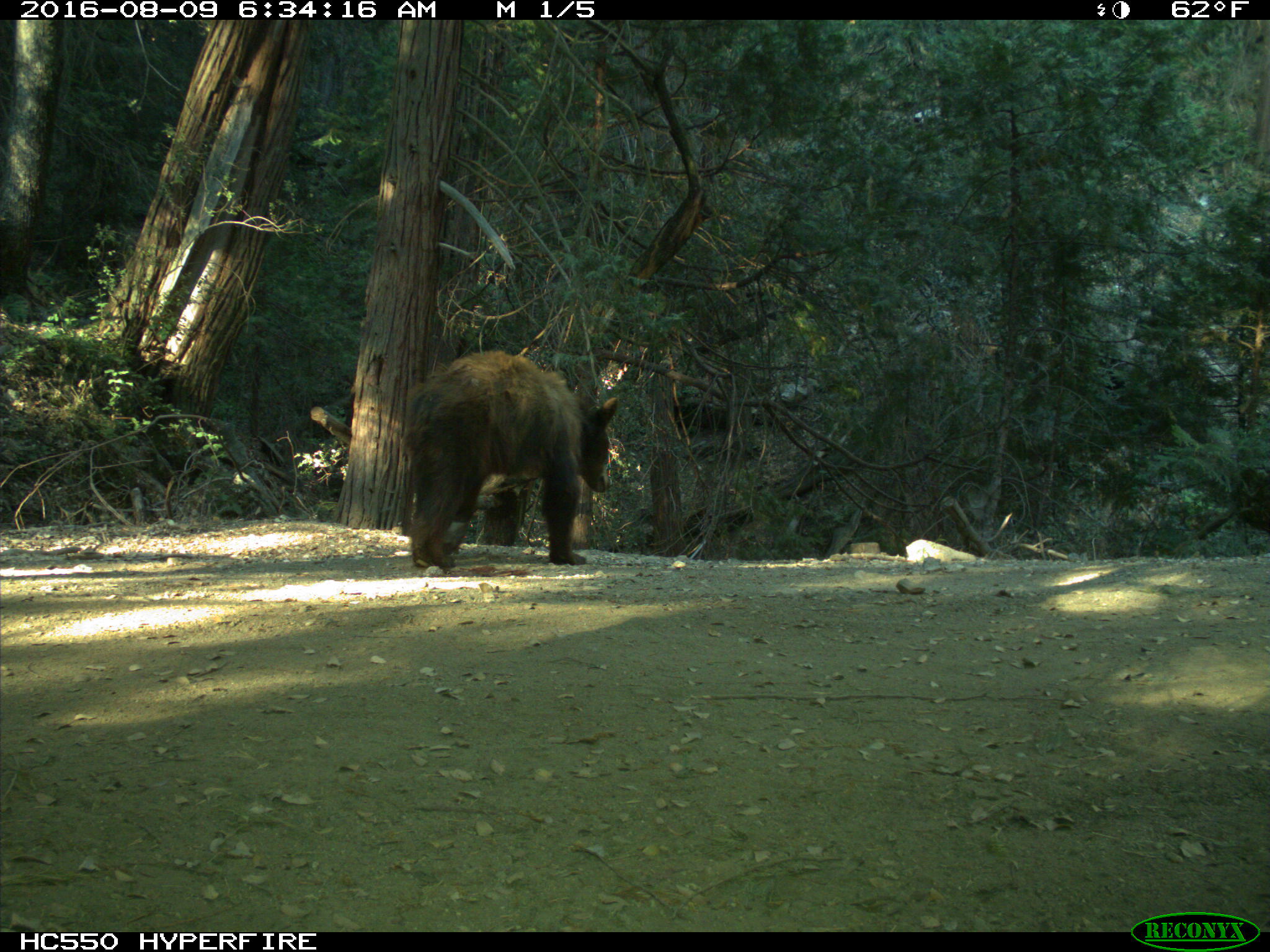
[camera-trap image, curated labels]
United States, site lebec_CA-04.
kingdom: Animalia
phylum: Chordata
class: Mammalia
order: Carnivora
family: Ursidae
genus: Ursus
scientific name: Ursus americanus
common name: american black bear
Ursus americanus (american black bear).